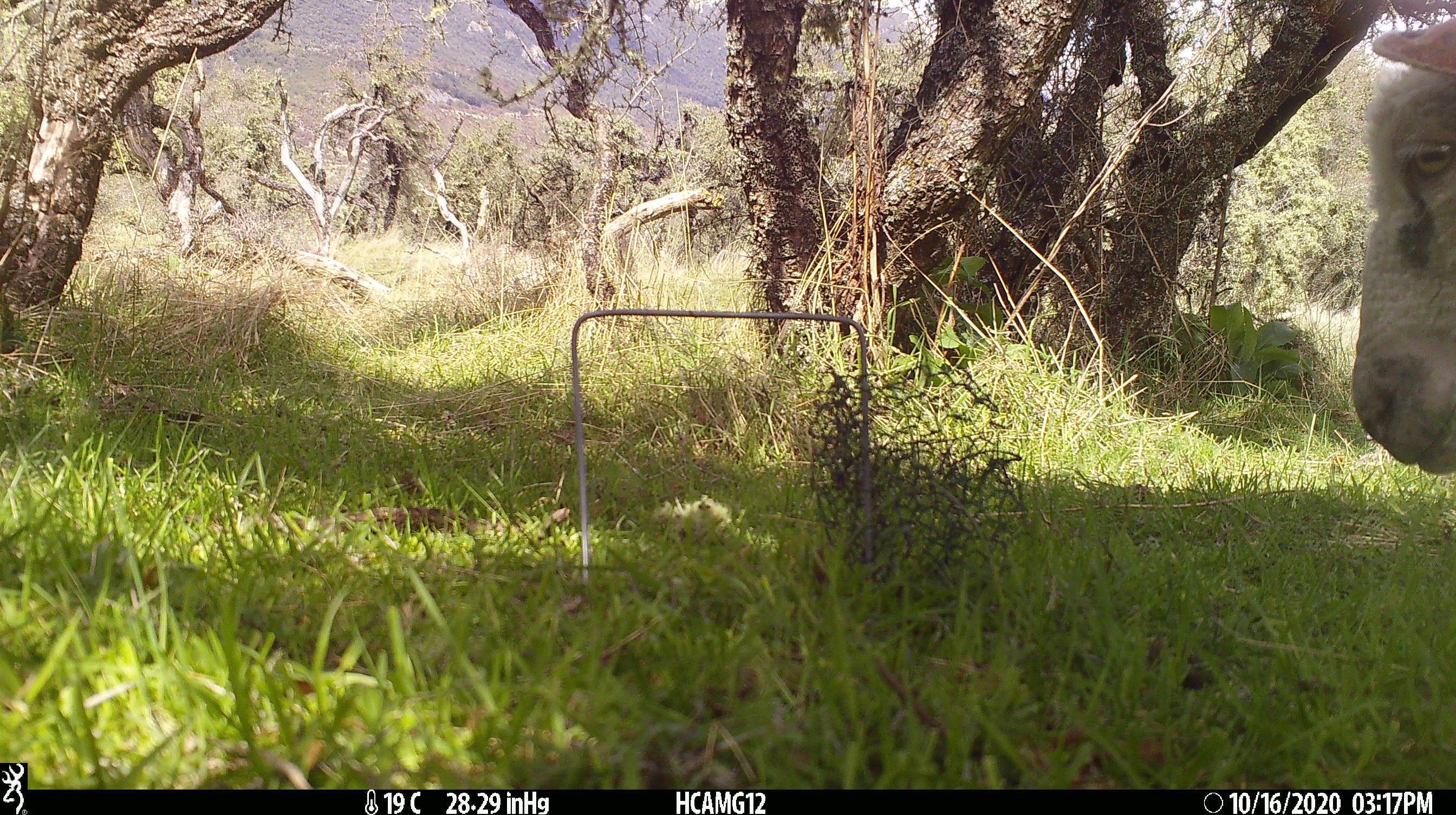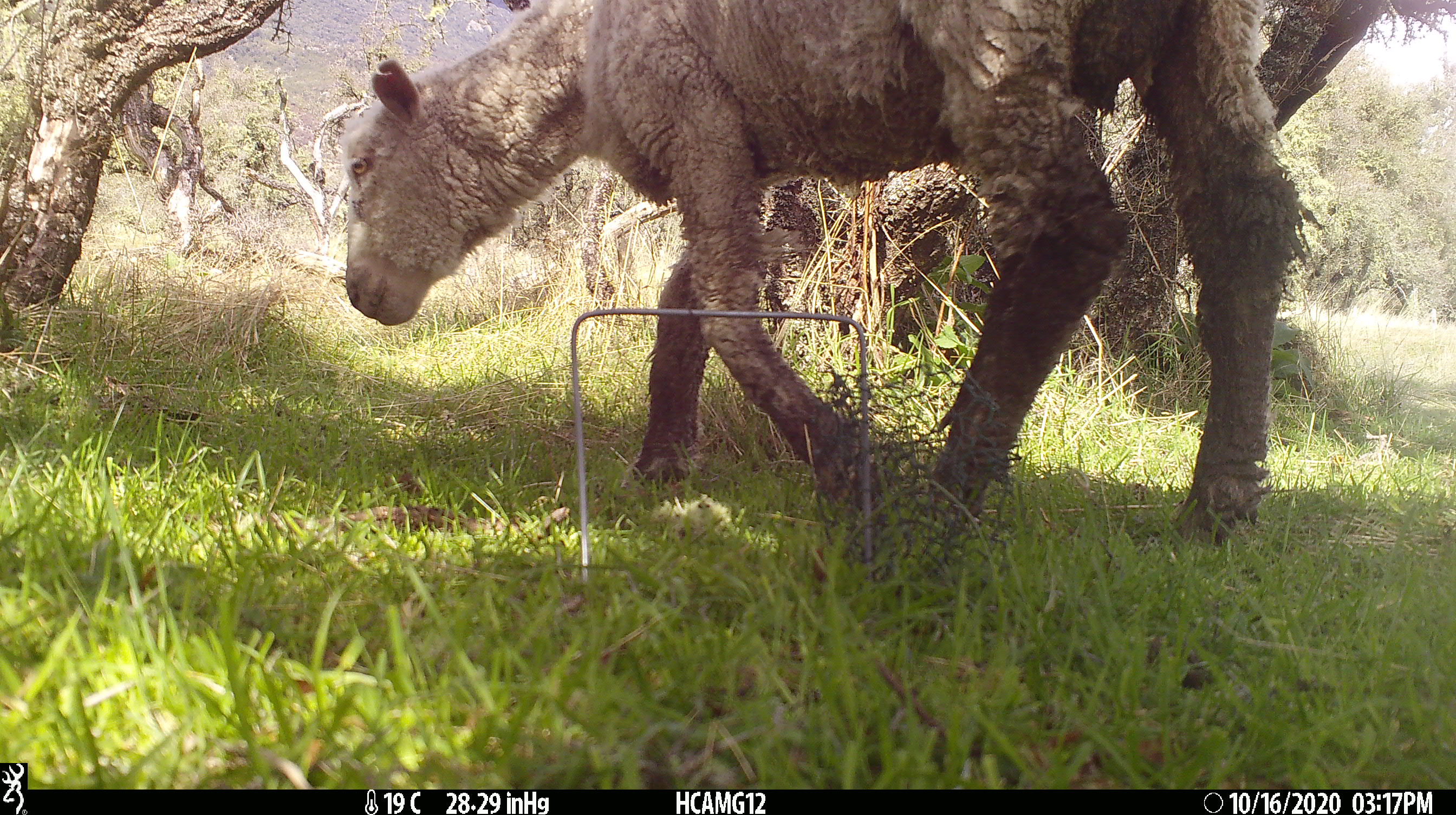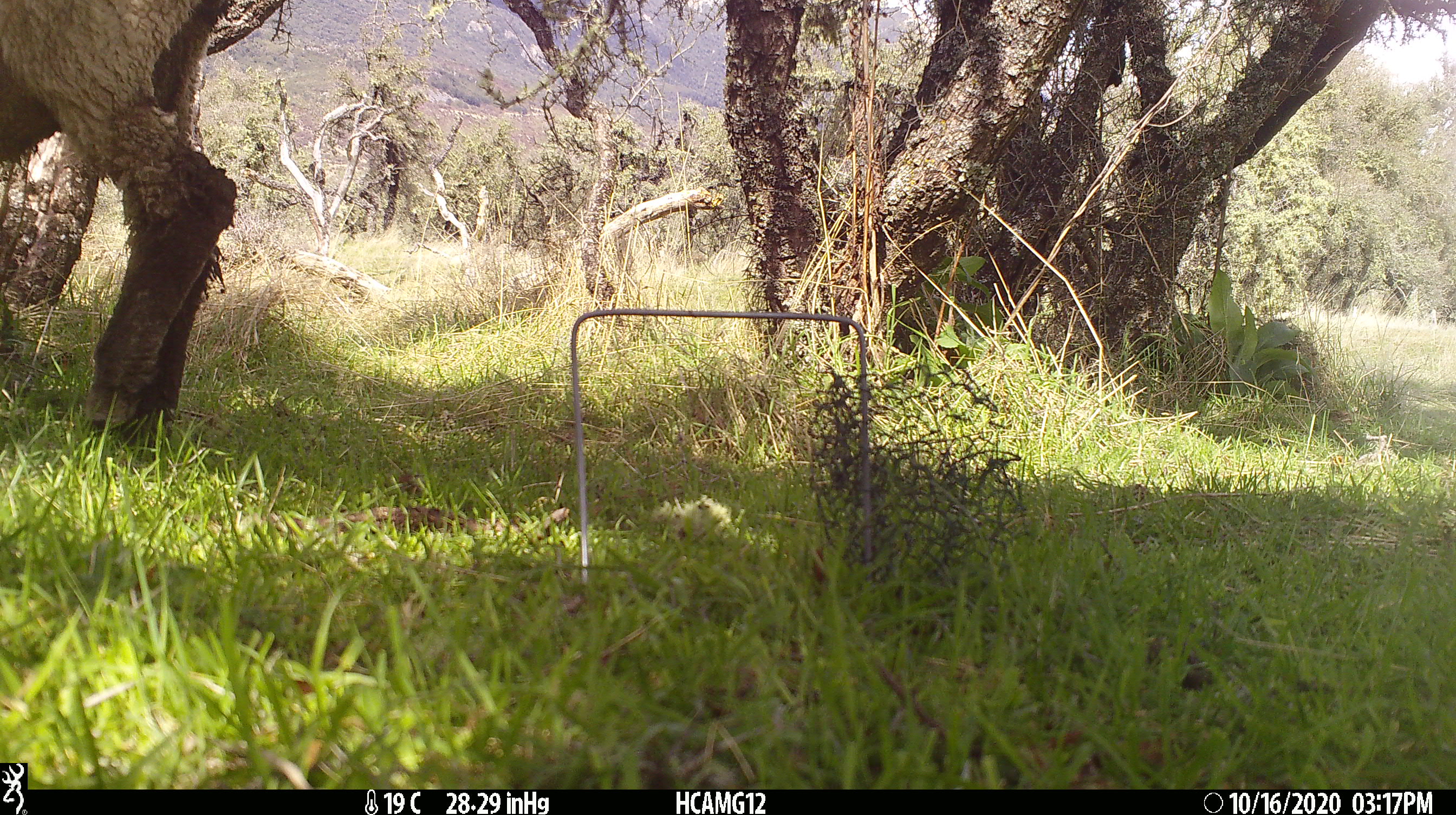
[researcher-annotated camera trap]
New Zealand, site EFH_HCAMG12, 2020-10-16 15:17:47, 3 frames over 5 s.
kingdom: Animalia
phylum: Chordata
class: Mammalia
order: Artiodactyla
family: Bovidae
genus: Ovis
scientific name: Ovis aries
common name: domestic sheep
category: sheep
Sheep (domestic sheep) (Ovis aries).